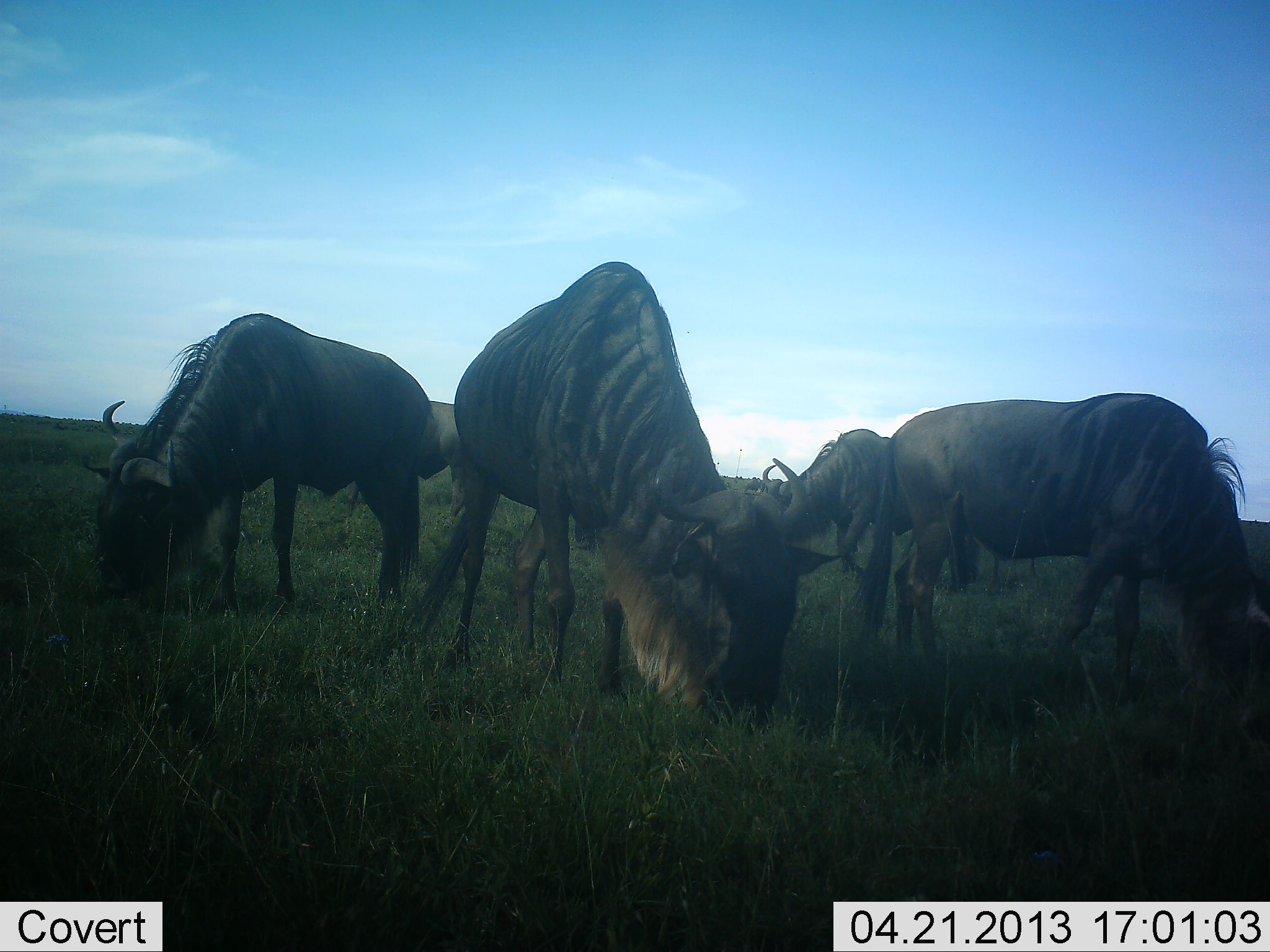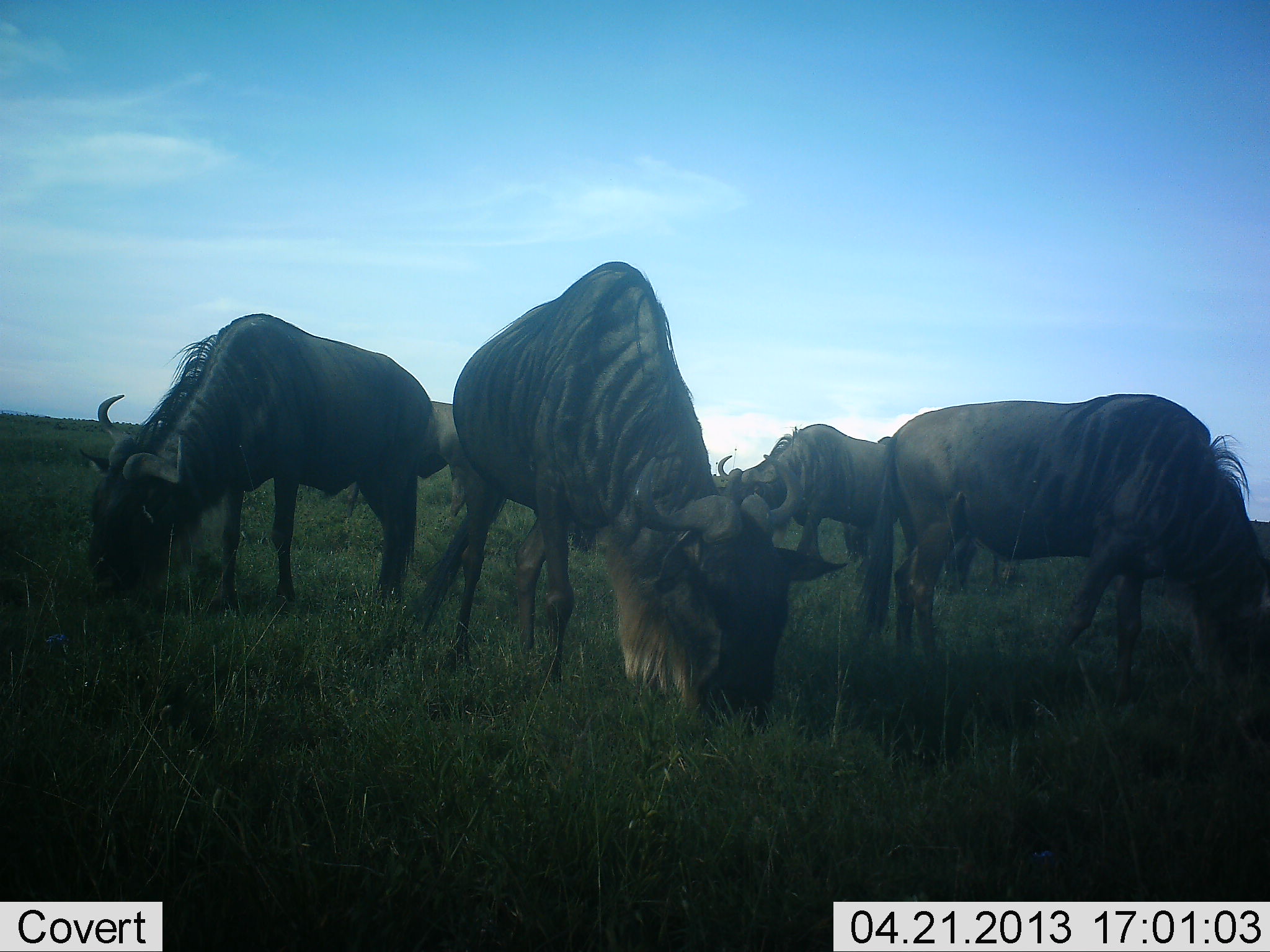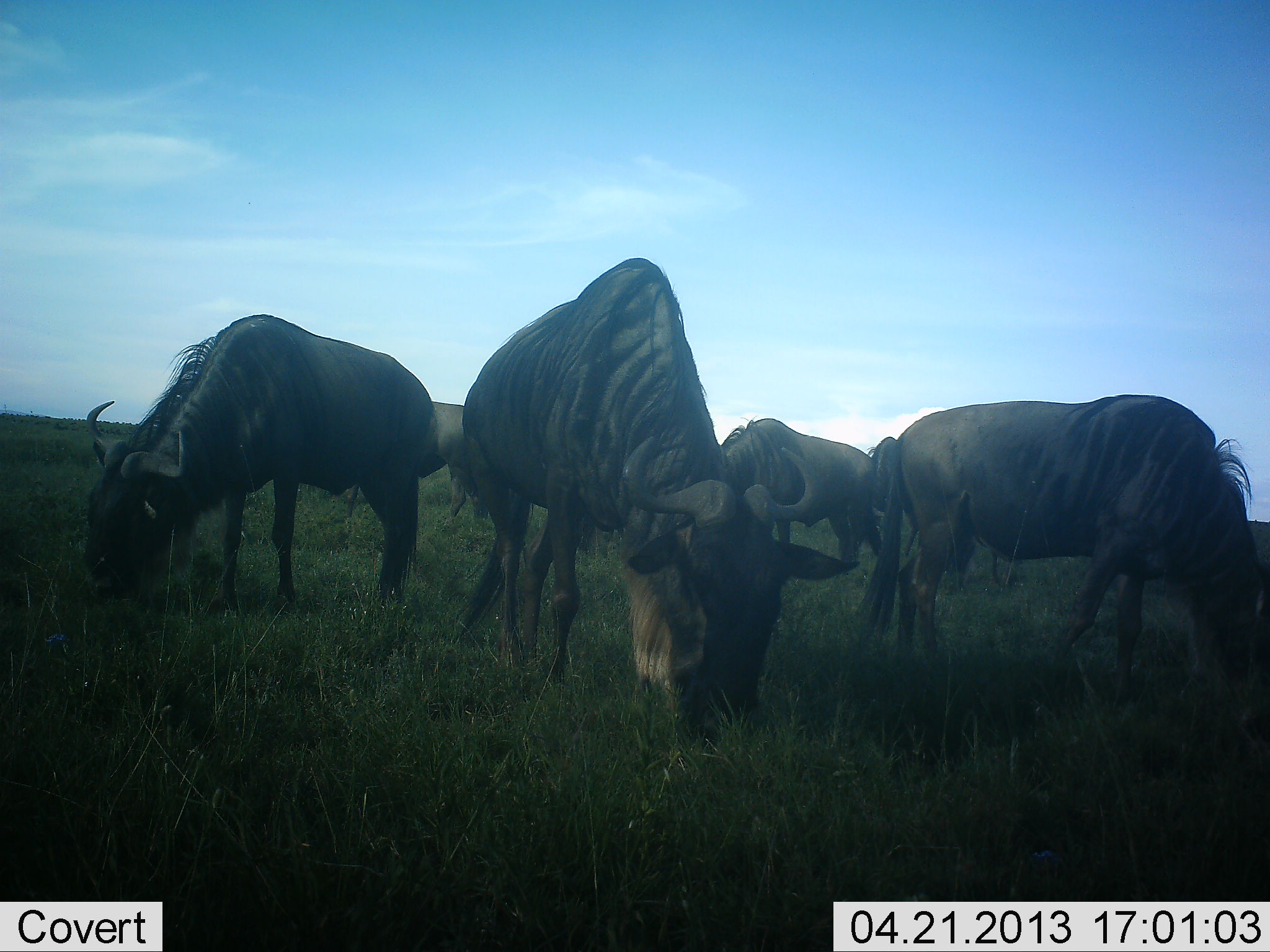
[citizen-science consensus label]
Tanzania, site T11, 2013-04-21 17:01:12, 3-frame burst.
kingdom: Animalia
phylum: Chordata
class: Mammalia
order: Artiodactyla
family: Bovidae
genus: Connochaetes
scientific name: Connochaetes taurinus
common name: blue wildebeest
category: wildebeest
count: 5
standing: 21%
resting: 0%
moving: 14%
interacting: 0%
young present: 0%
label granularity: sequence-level